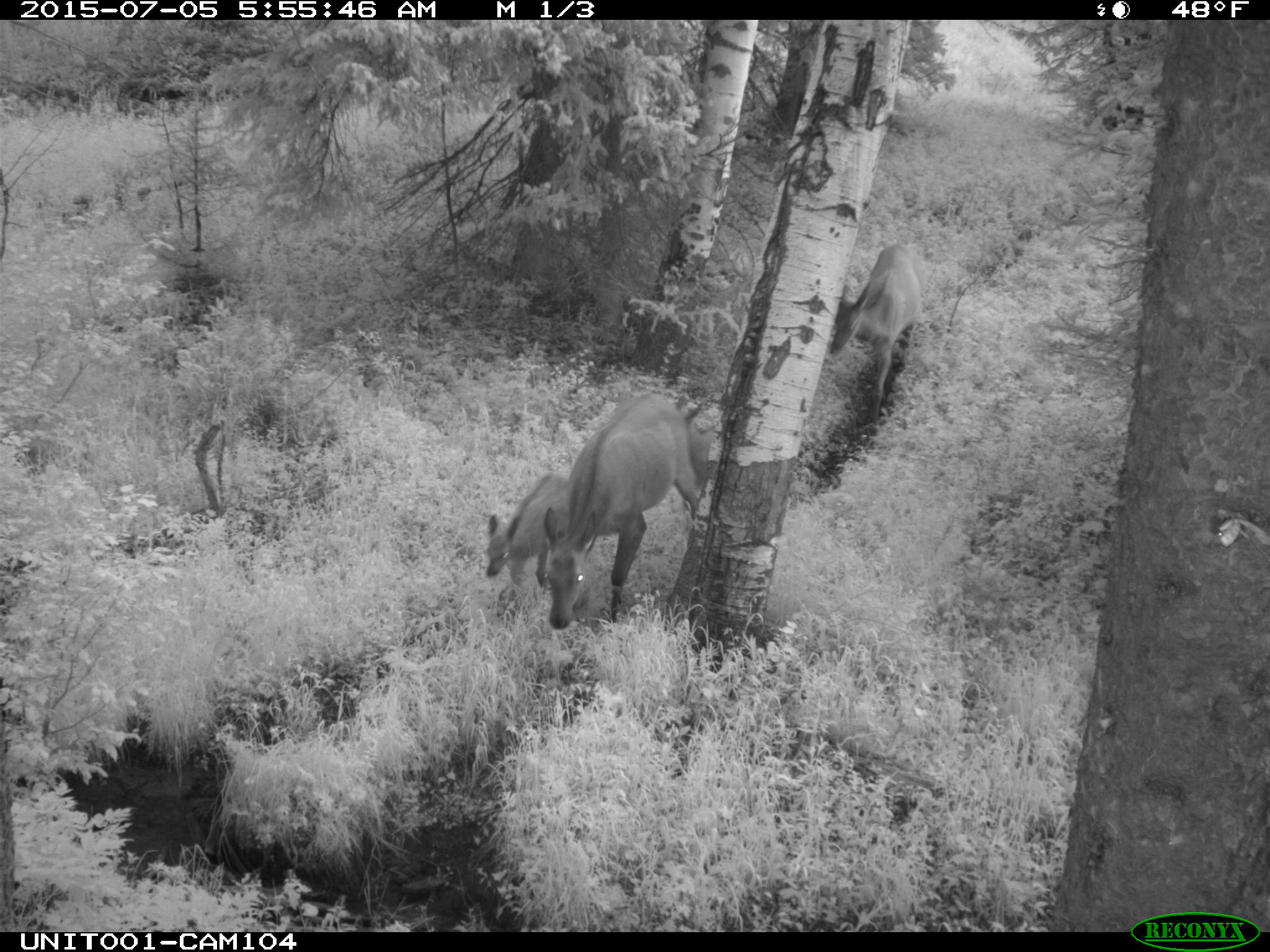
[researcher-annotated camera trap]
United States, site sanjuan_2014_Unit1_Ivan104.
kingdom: Animalia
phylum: Chordata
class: Mammalia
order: Artiodactyla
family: Cervidae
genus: Cervus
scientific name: Cervus elaphus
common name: red deer